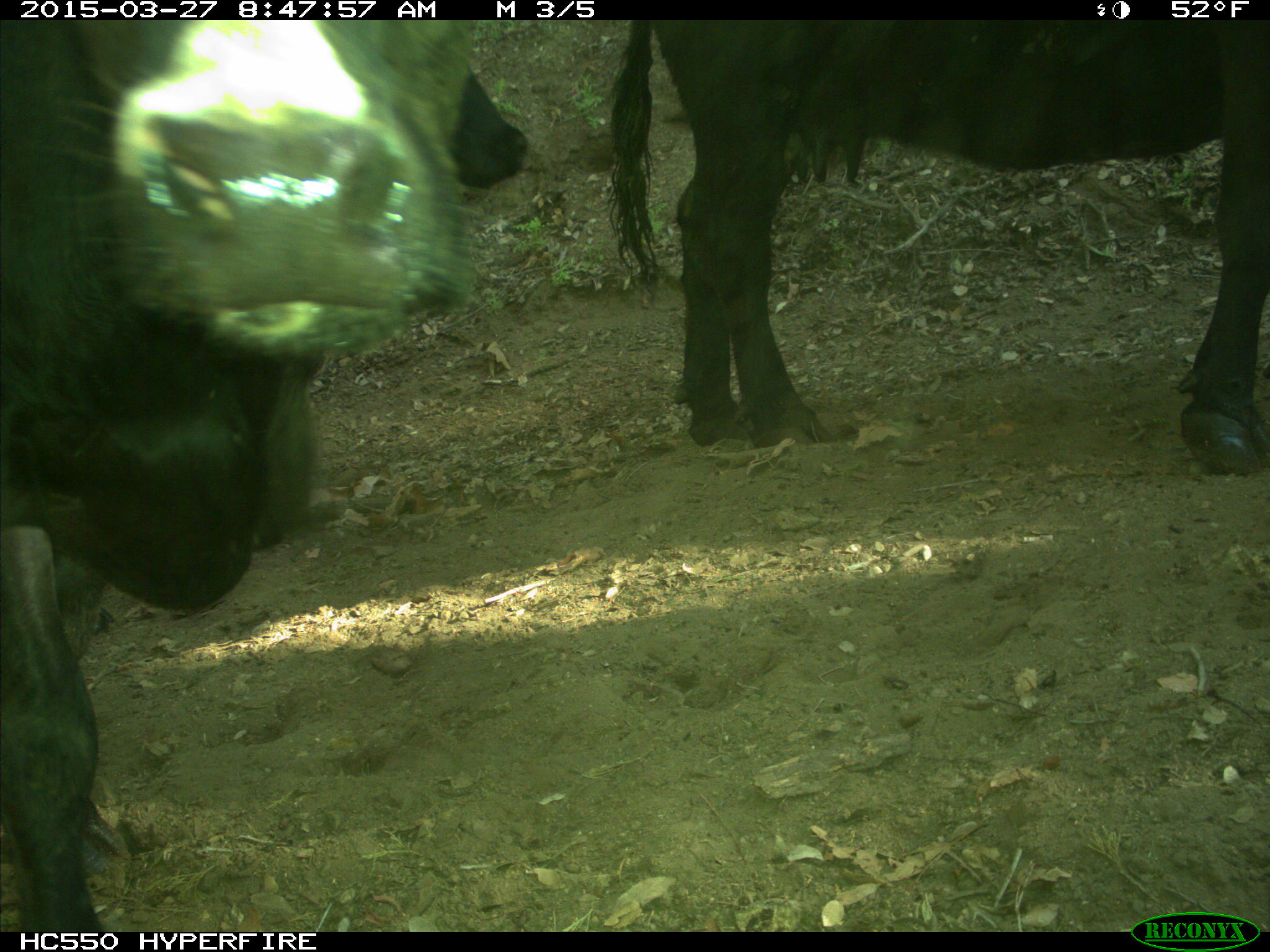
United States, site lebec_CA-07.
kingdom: Animalia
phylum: Chordata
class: Mammalia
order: Artiodactyla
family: Bovidae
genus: Bos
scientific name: Bos taurus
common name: domestic cow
Bos taurus (domestic cow).